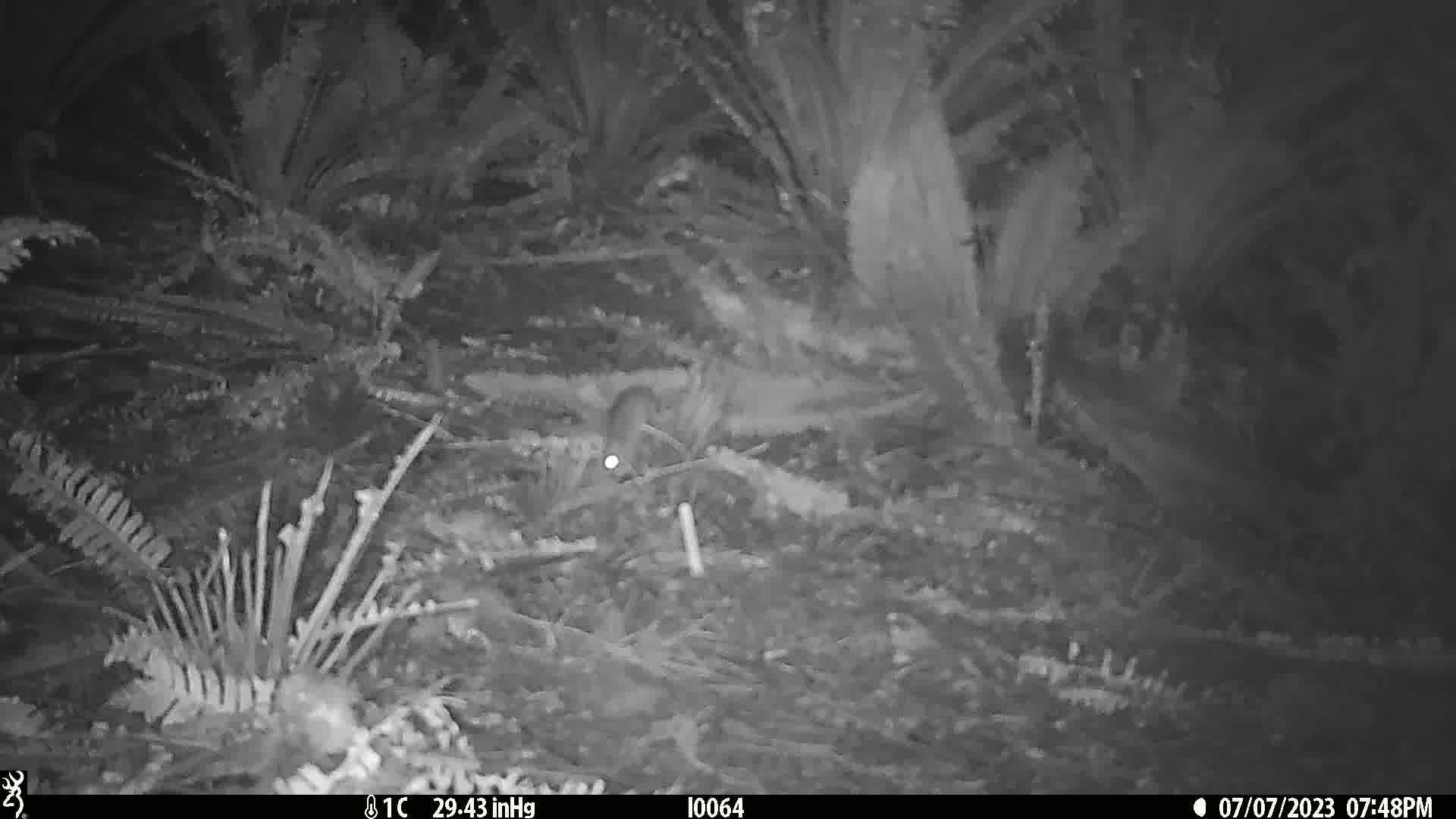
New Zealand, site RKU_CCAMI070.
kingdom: Animalia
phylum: Chordata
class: Mammalia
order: Rodentia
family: Muridae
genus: Rattus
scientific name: Rattus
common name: rat